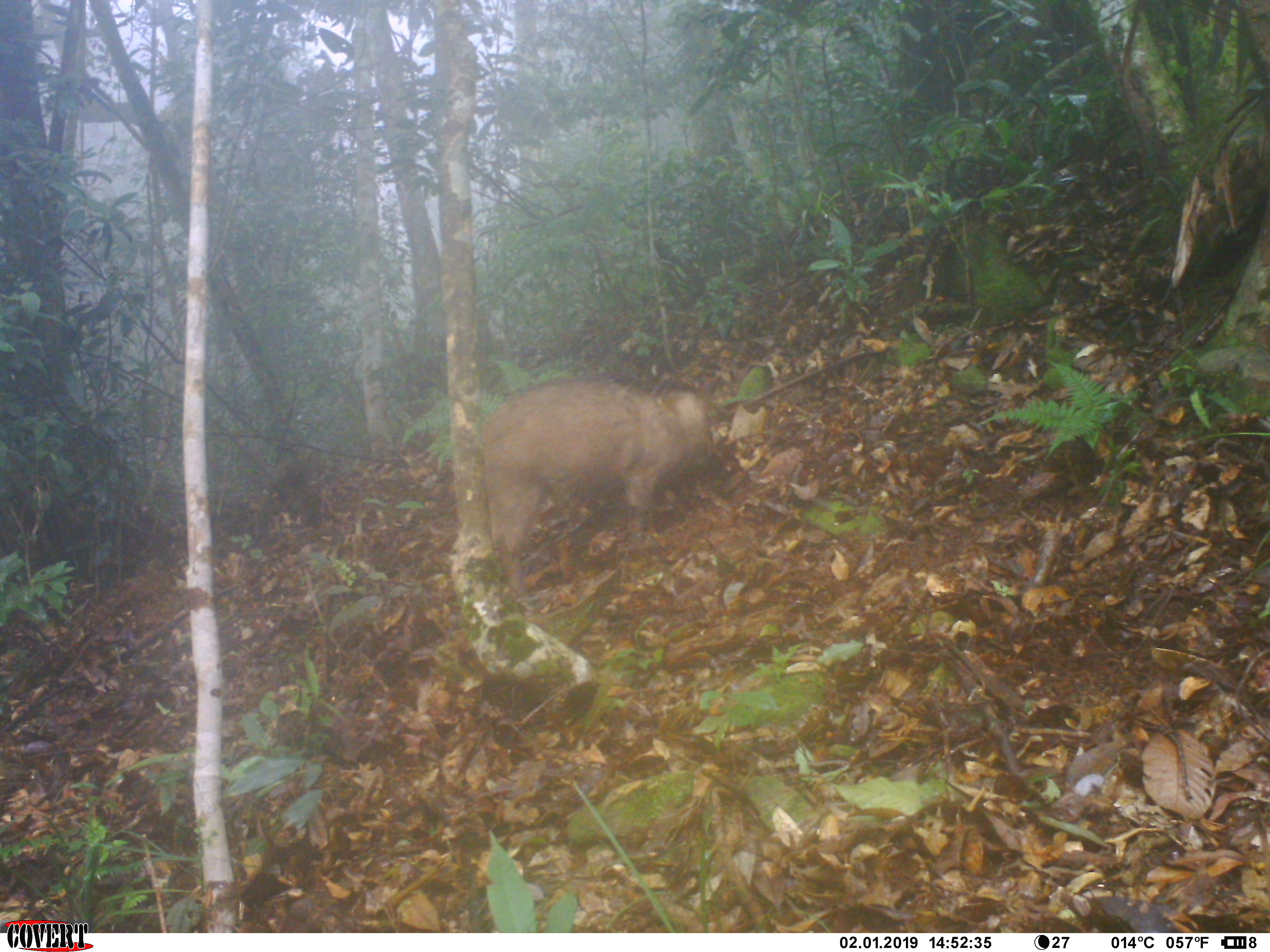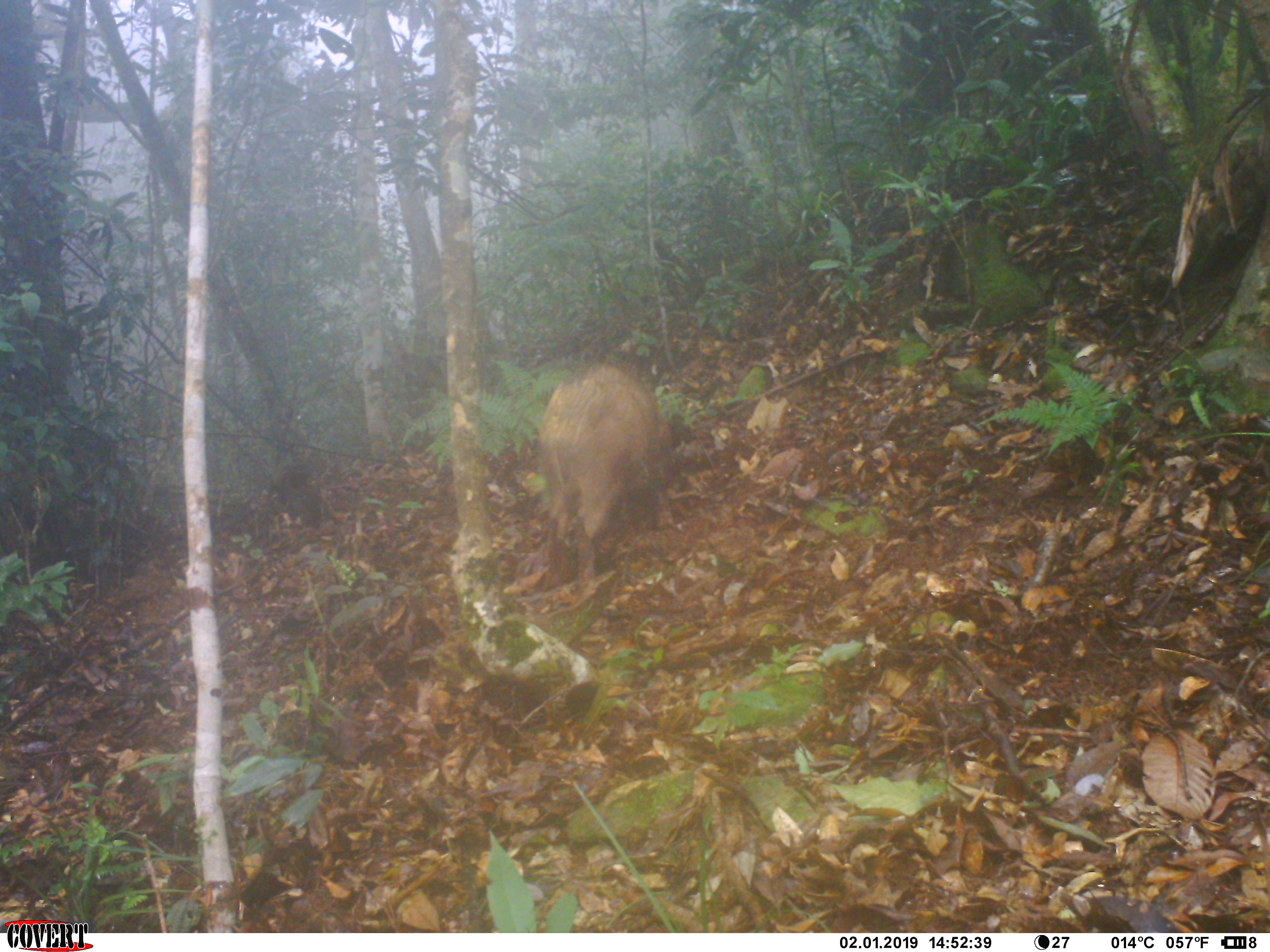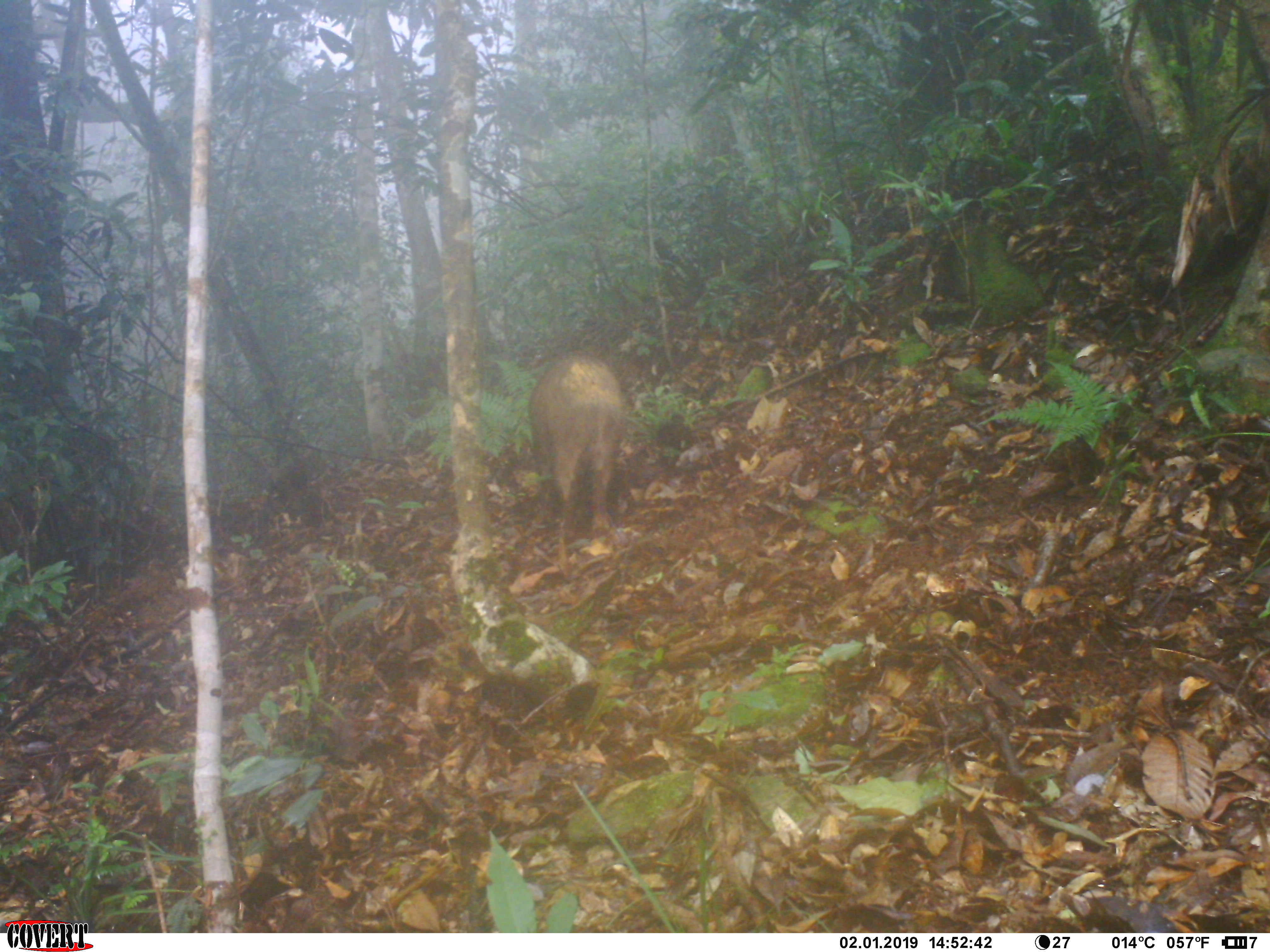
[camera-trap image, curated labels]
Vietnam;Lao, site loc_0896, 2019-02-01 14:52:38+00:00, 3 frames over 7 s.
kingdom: Animalia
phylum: Chordata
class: Mammalia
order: Artiodactyla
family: Suidae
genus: Sus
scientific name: Sus scrofa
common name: eurasian wild pig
Eurasian wild pig (Sus scrofa). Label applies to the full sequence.